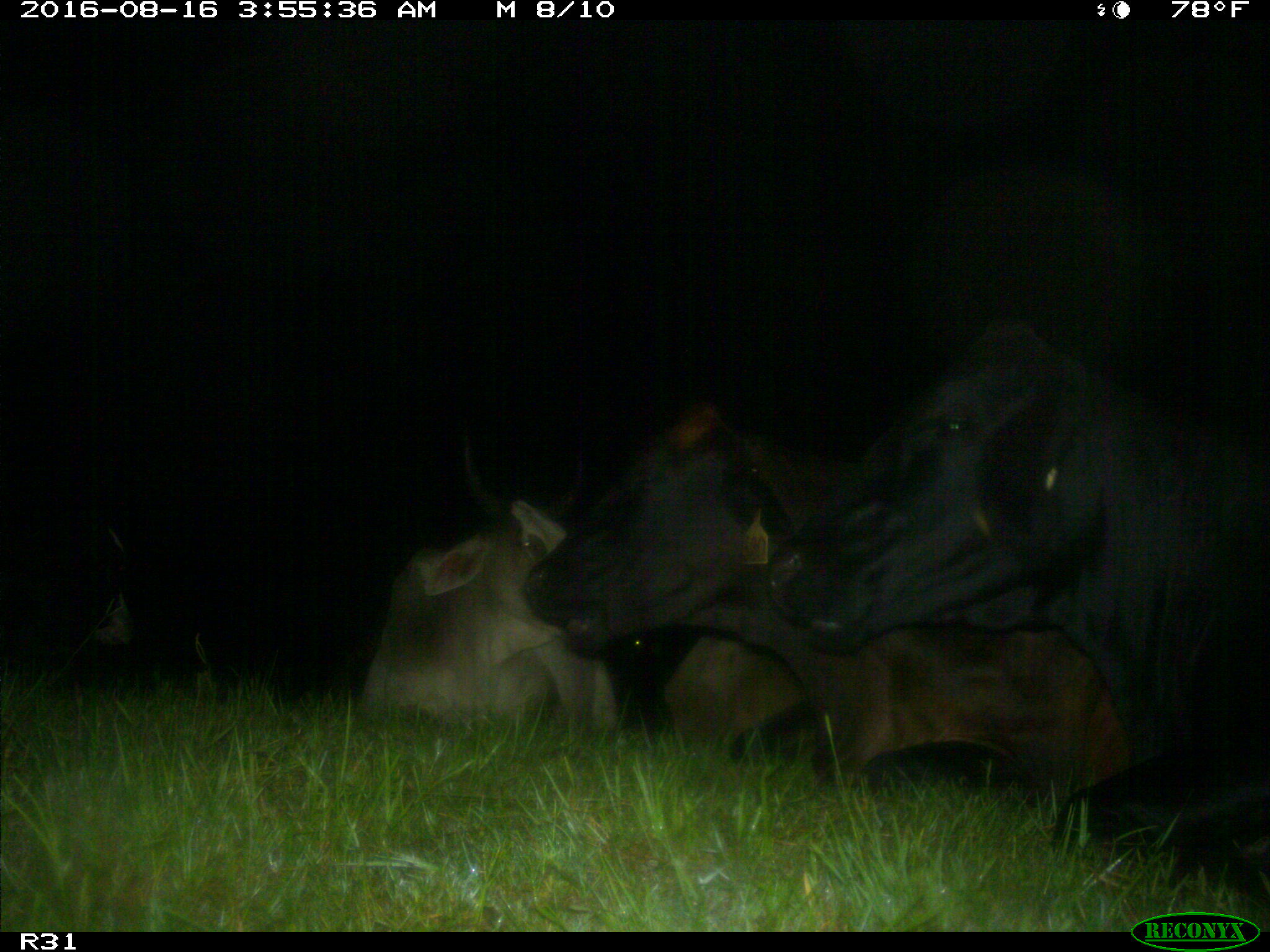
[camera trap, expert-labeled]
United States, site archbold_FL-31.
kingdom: Animalia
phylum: Chordata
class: Mammalia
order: Artiodactyla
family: Bovidae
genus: Bos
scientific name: Bos taurus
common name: domestic cow